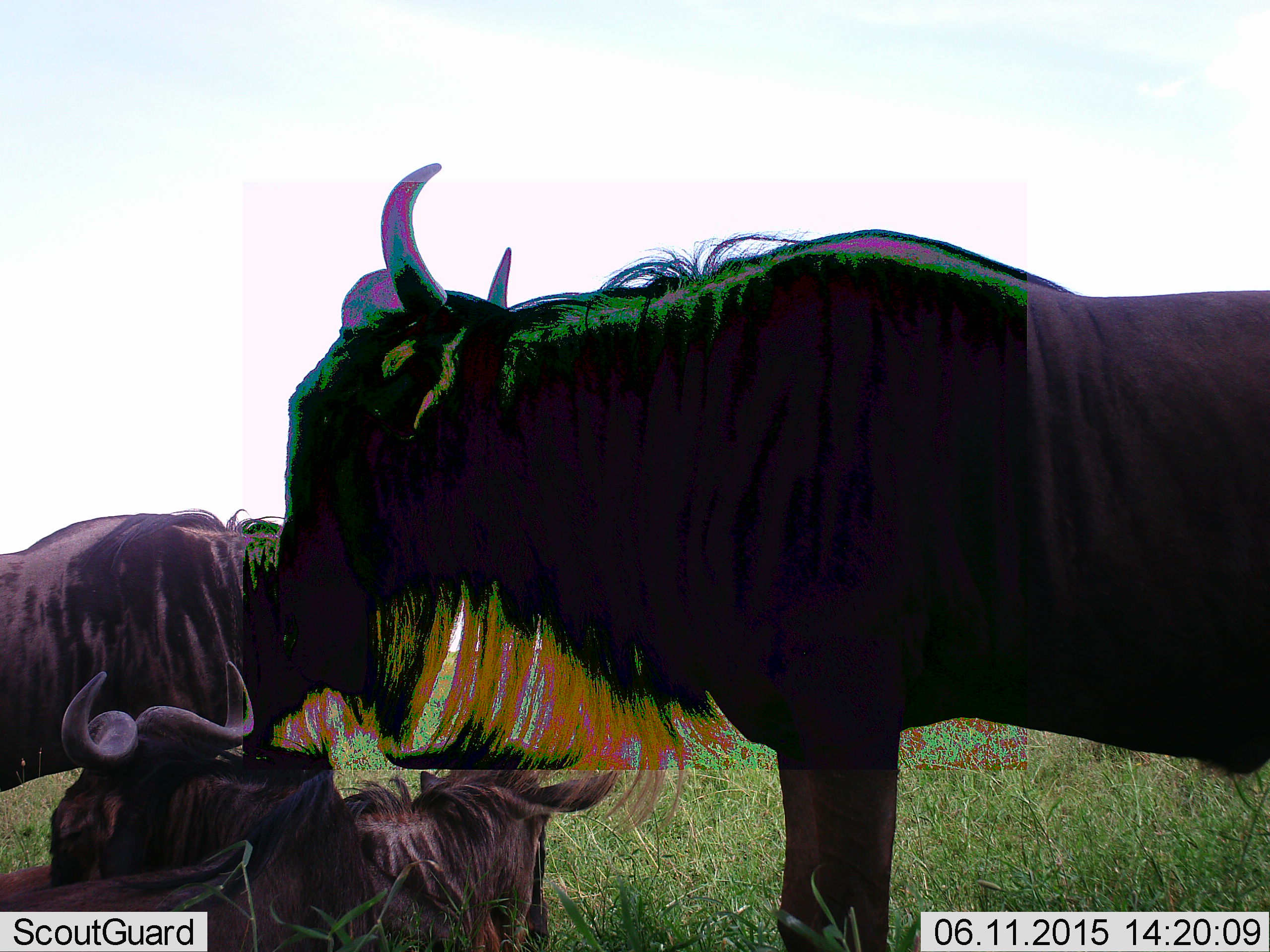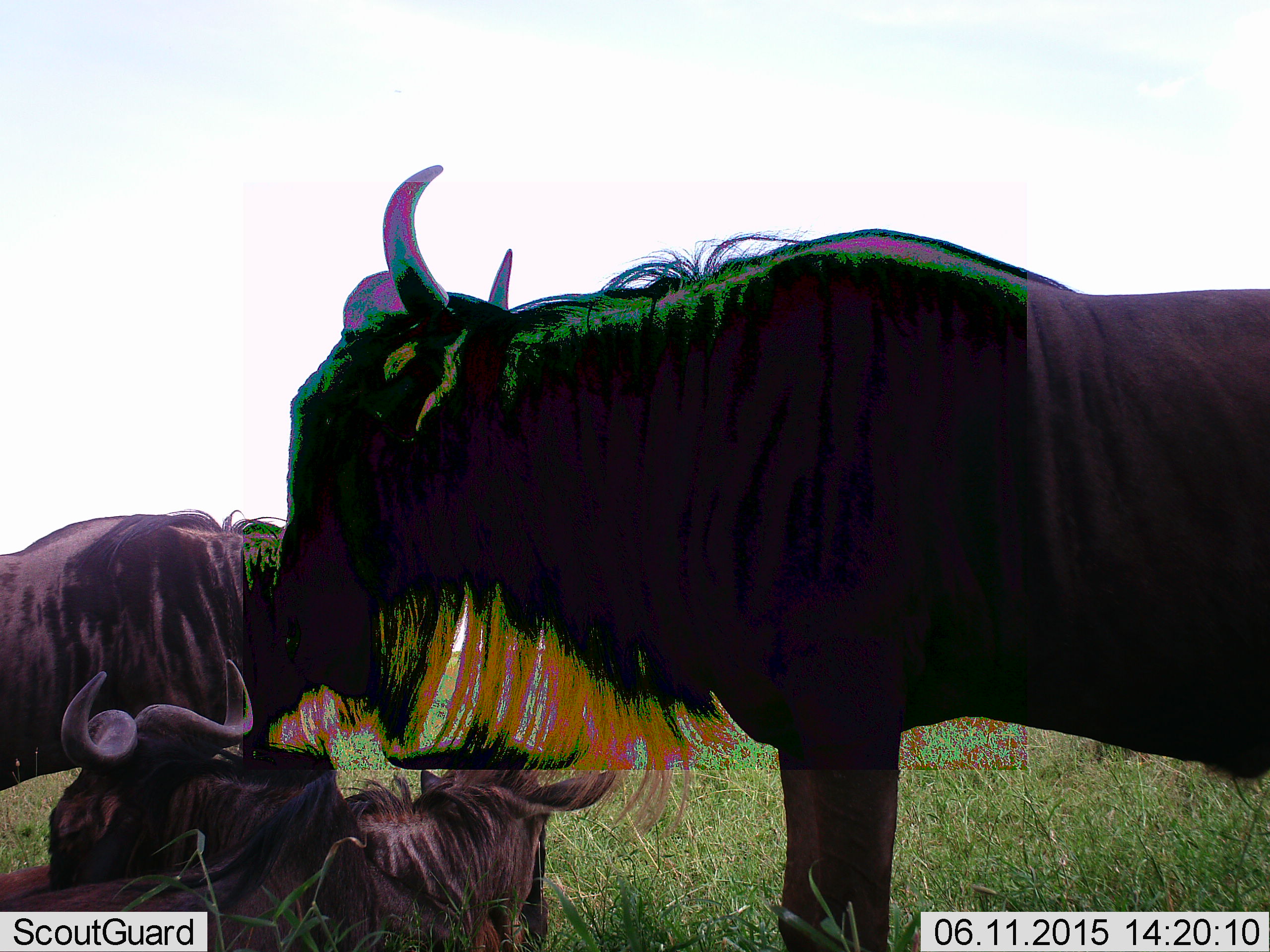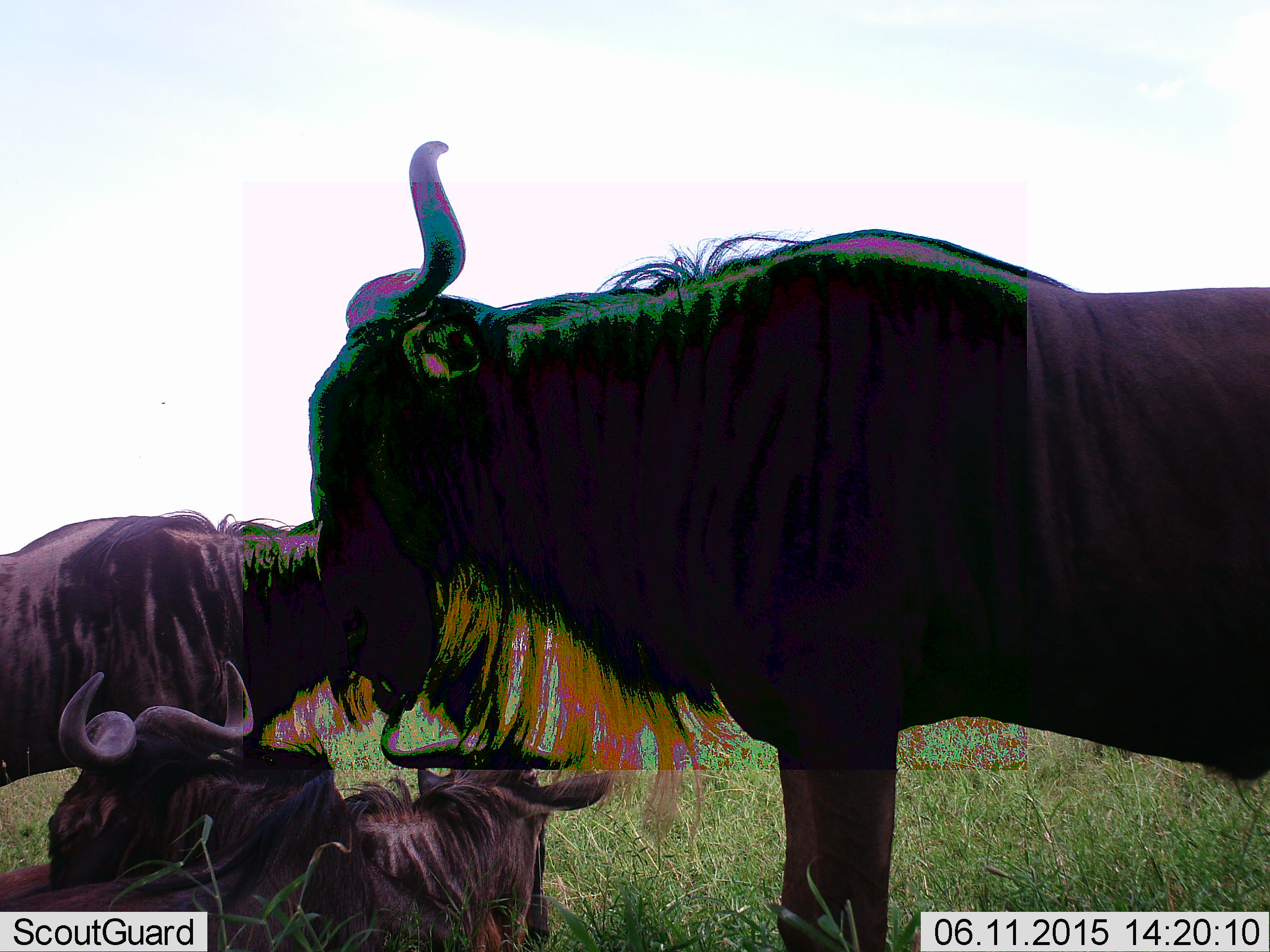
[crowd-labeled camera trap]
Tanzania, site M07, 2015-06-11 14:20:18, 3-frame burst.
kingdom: Animalia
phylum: Chordata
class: Mammalia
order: Artiodactyla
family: Bovidae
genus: Connochaetes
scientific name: Connochaetes taurinus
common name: blue wildebeest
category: wildebeest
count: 4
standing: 100%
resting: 90%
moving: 10%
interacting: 10%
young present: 10%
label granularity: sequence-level